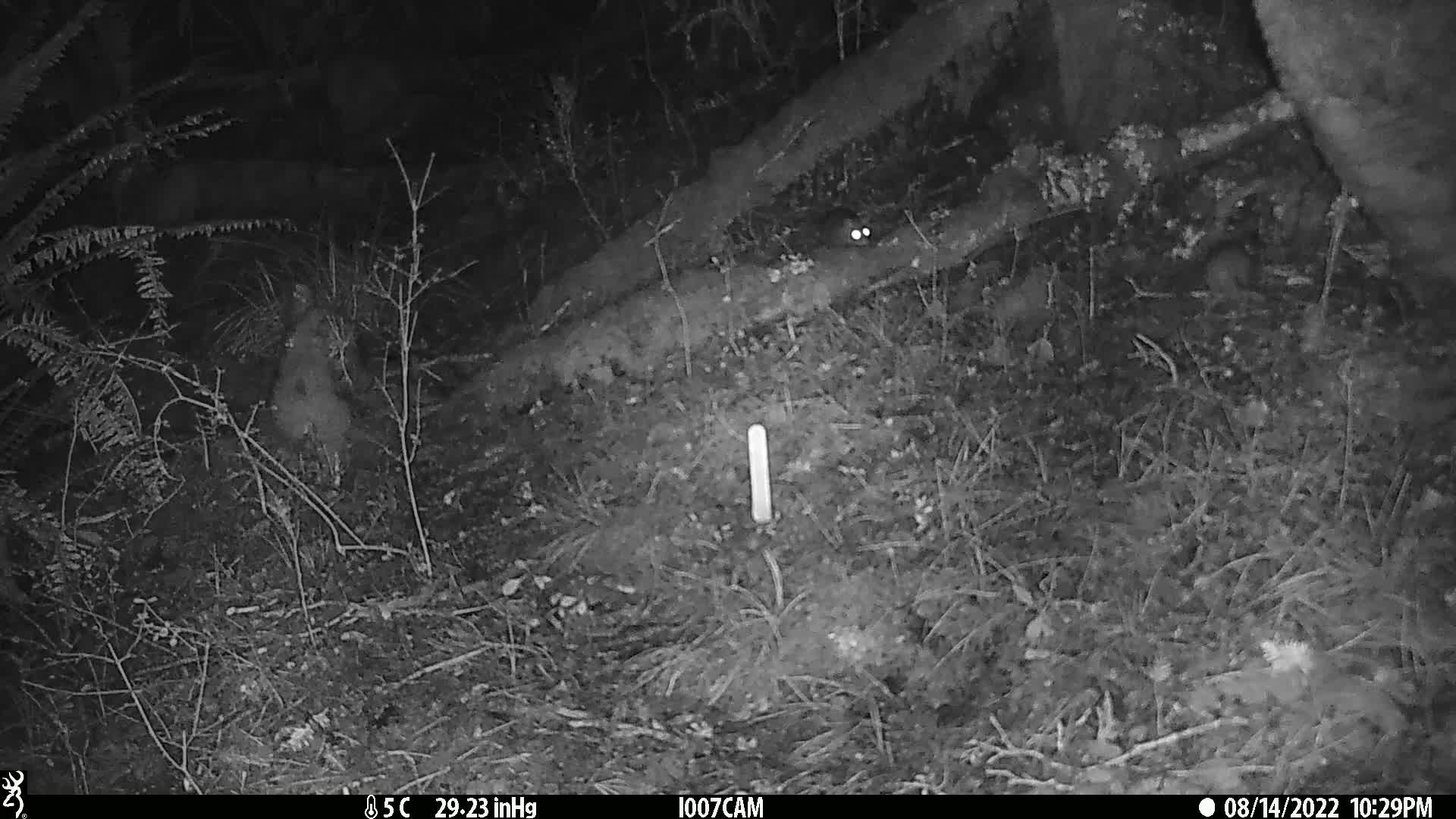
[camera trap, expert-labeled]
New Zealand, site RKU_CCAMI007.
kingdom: Animalia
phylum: Chordata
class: Mammalia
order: Rodentia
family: Muridae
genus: Rattus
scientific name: Rattus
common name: rat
Rat (Rattus).